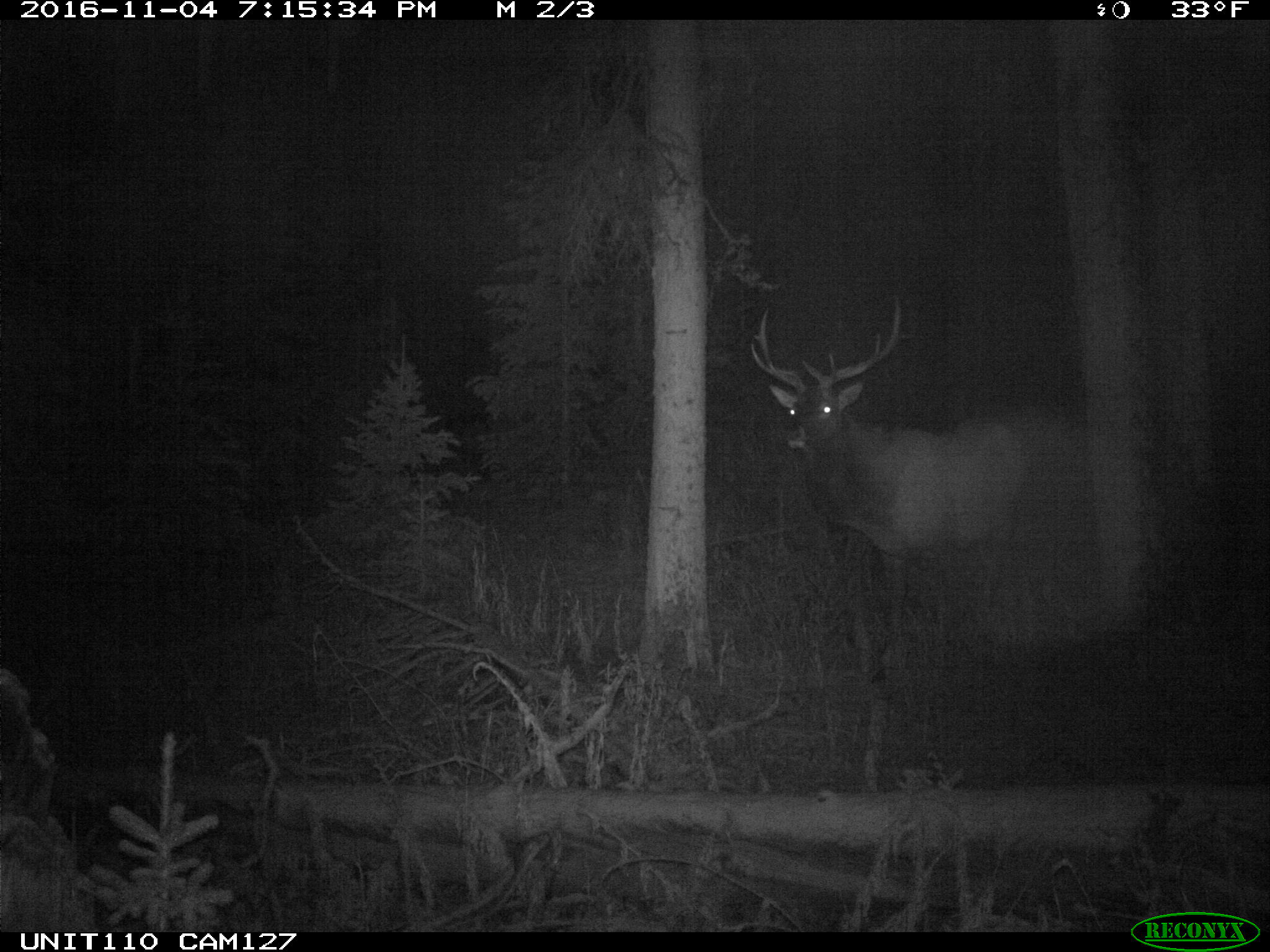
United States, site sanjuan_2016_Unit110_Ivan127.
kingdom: Animalia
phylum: Chordata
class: Mammalia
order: Artiodactyla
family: Cervidae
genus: Cervus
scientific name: Cervus elaphus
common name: red deer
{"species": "Cervus elaphus (red deer)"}